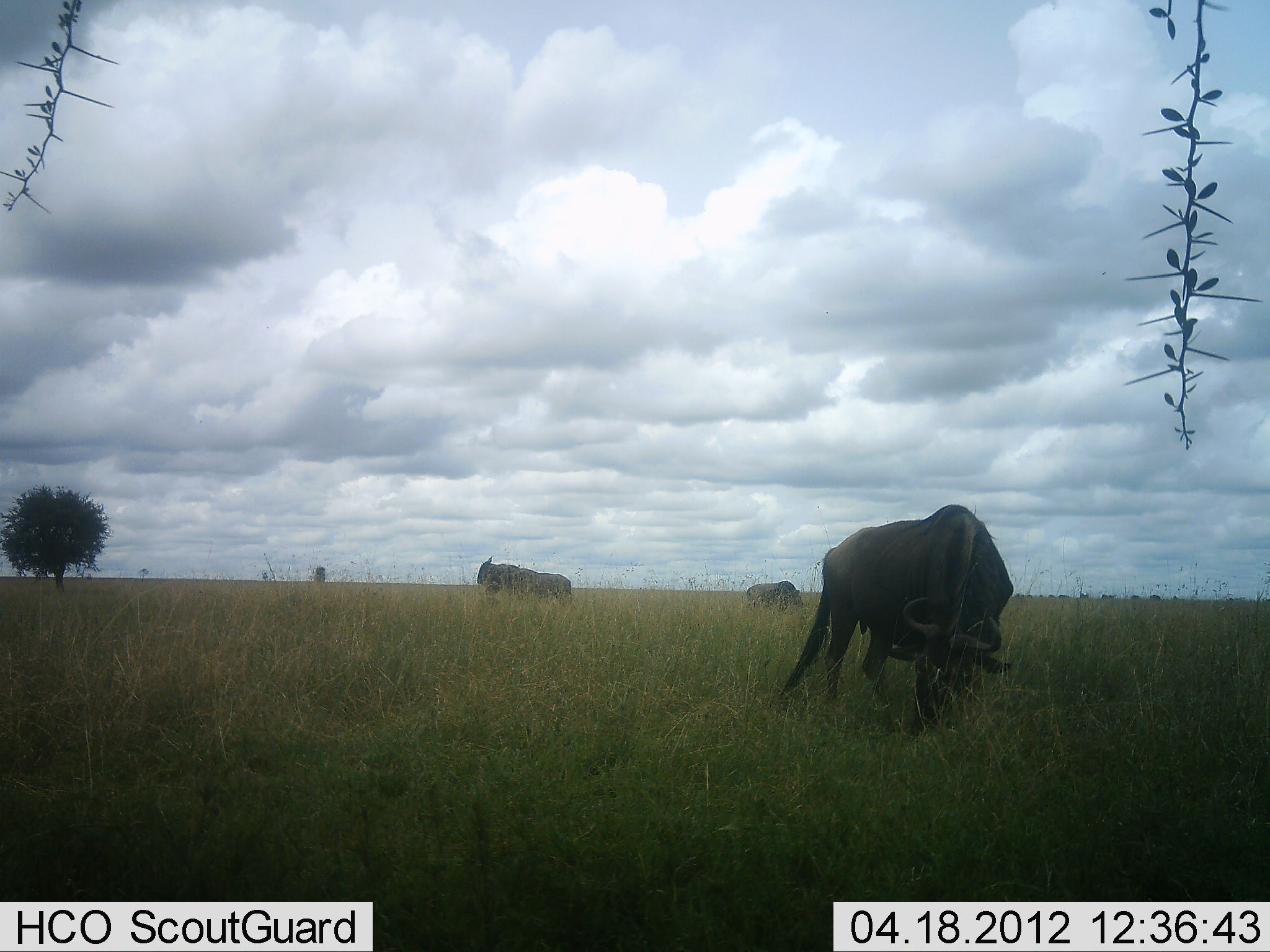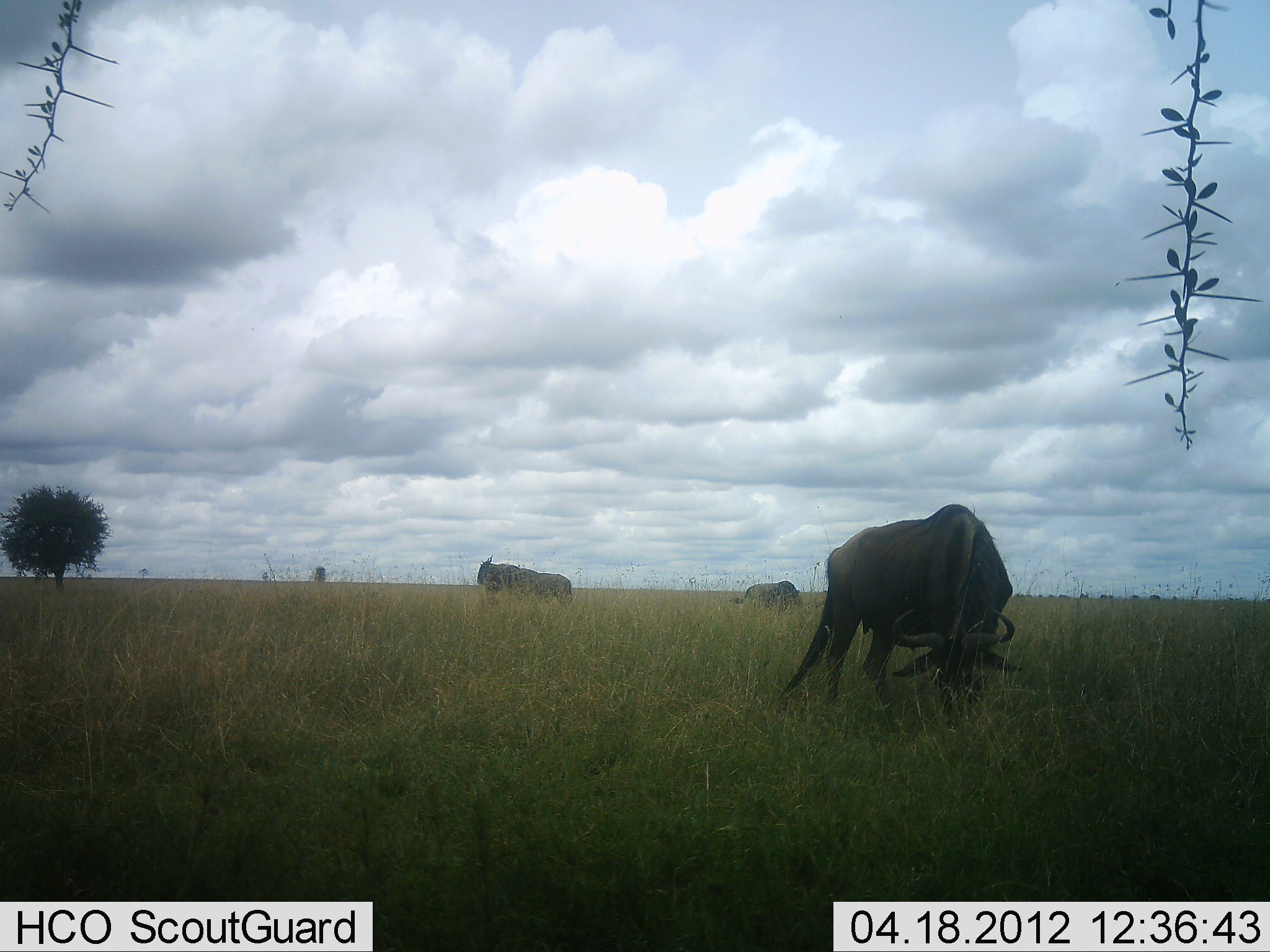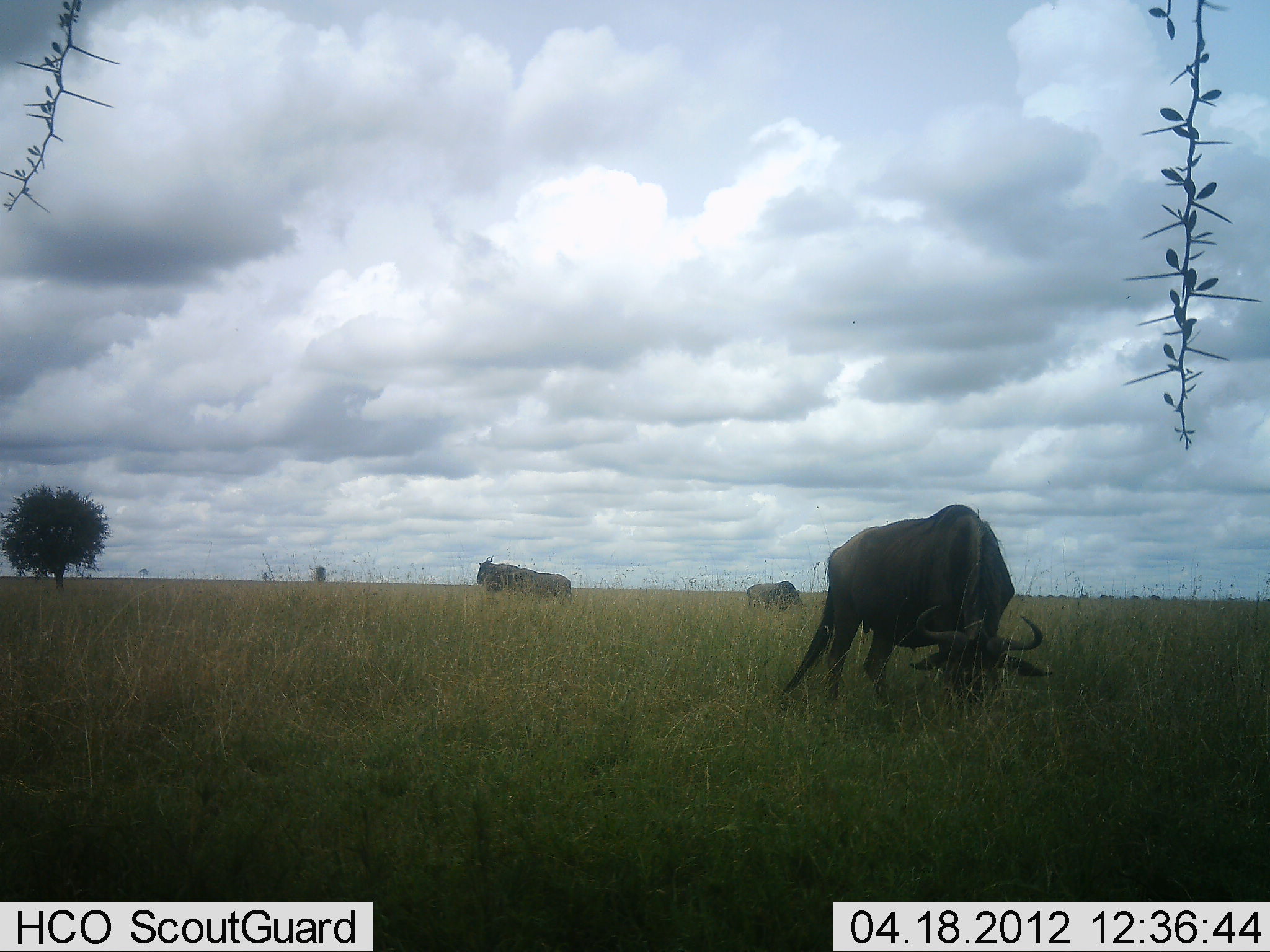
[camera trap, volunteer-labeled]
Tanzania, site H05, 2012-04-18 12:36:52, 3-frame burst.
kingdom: Animalia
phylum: Chordata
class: Mammalia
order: Artiodactyla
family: Bovidae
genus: Connochaetes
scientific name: Connochaetes taurinus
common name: blue wildebeest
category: wildebeest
Wildebeest (blue wildebeest) (Connochaetes taurinus), count 3. Behavior (volunteer vote fractions): standing 71%, resting 0%, moving 5%, interacting 0%. Young present (vote fraction): 0%. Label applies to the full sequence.